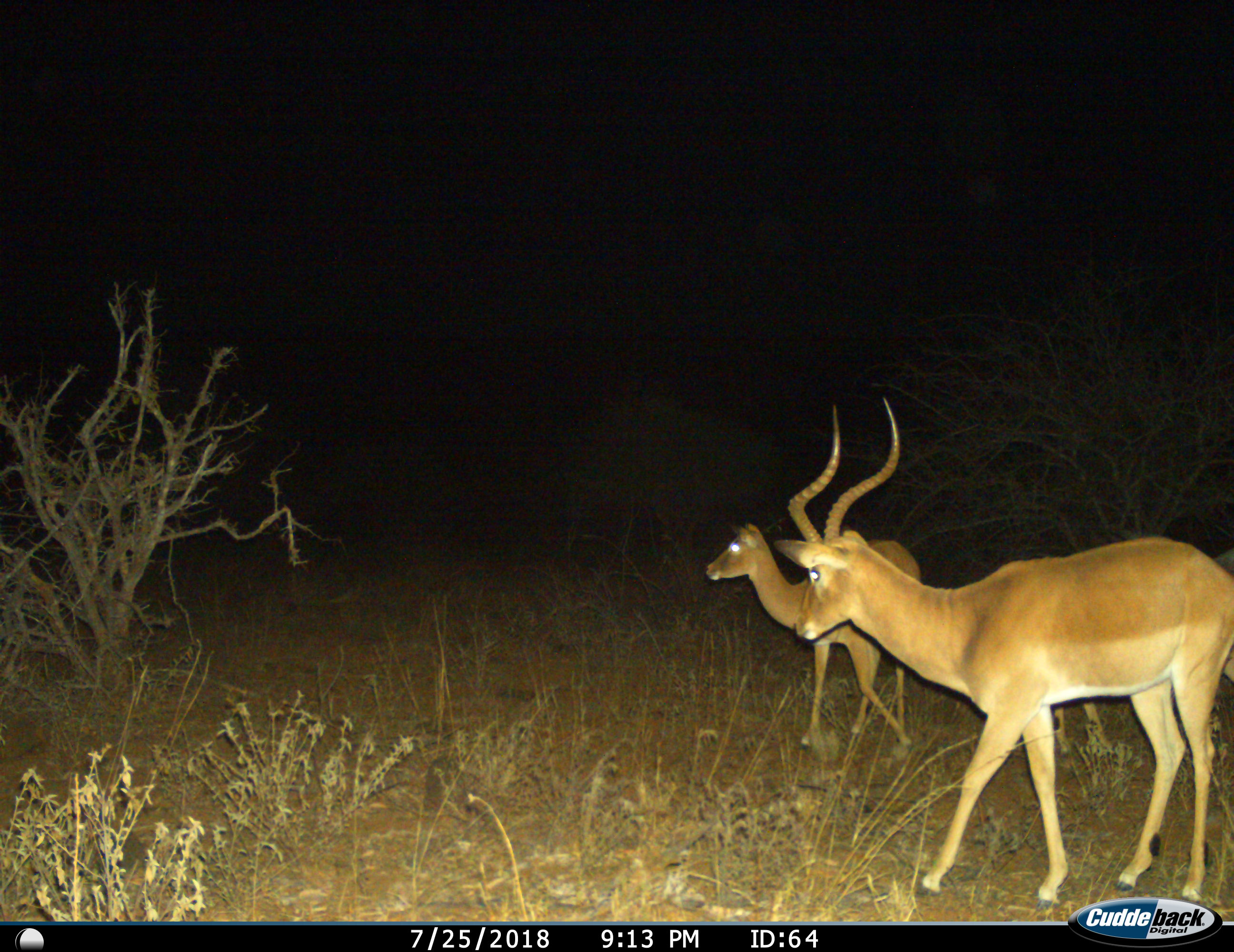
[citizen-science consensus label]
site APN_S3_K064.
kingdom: Animalia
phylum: Chordata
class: Mammalia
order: Artiodactyla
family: Bovidae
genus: Aepyceros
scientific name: Aepyceros melampus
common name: impala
Impala (Aepyceros melampus), count 2. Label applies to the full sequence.